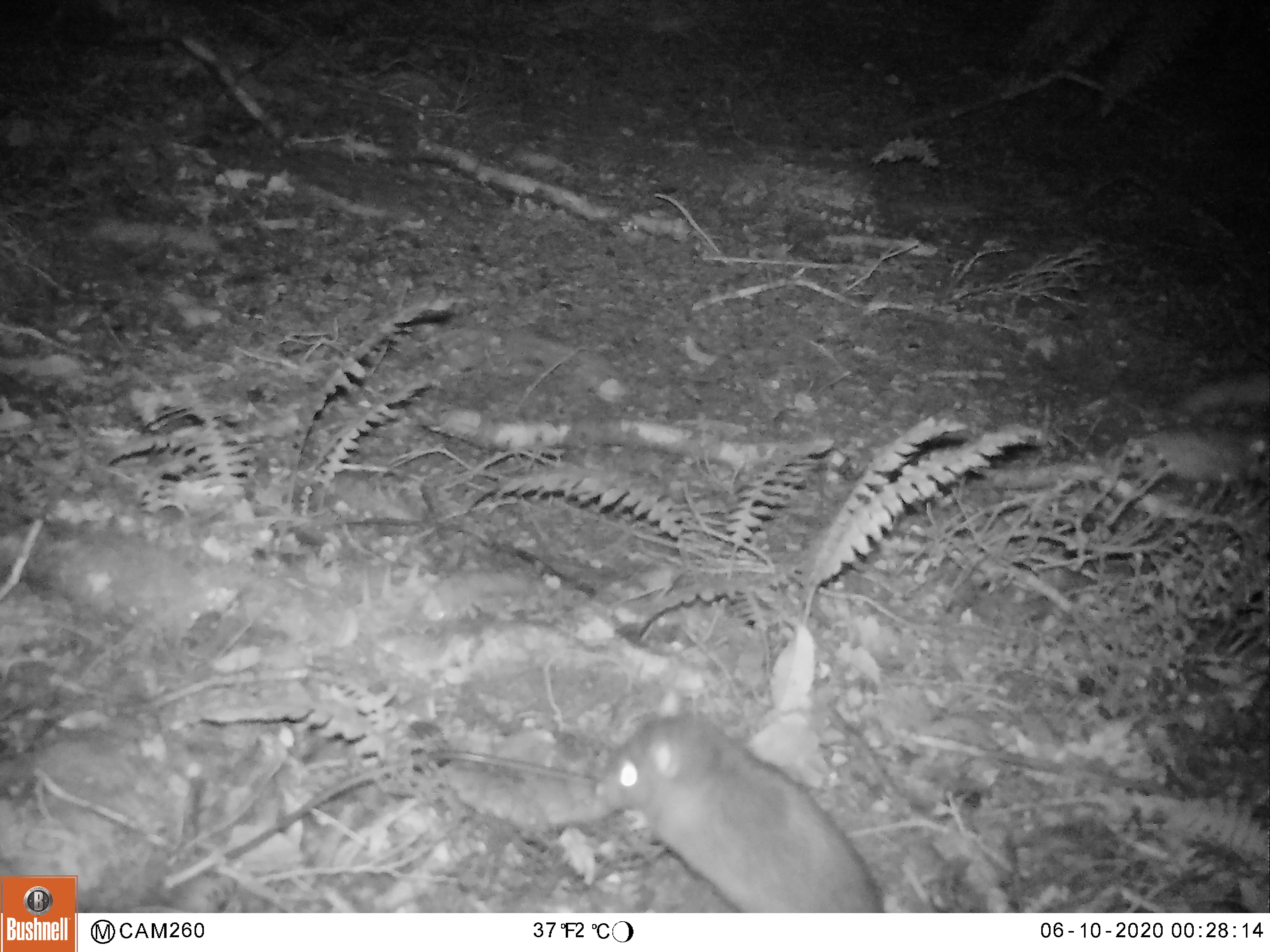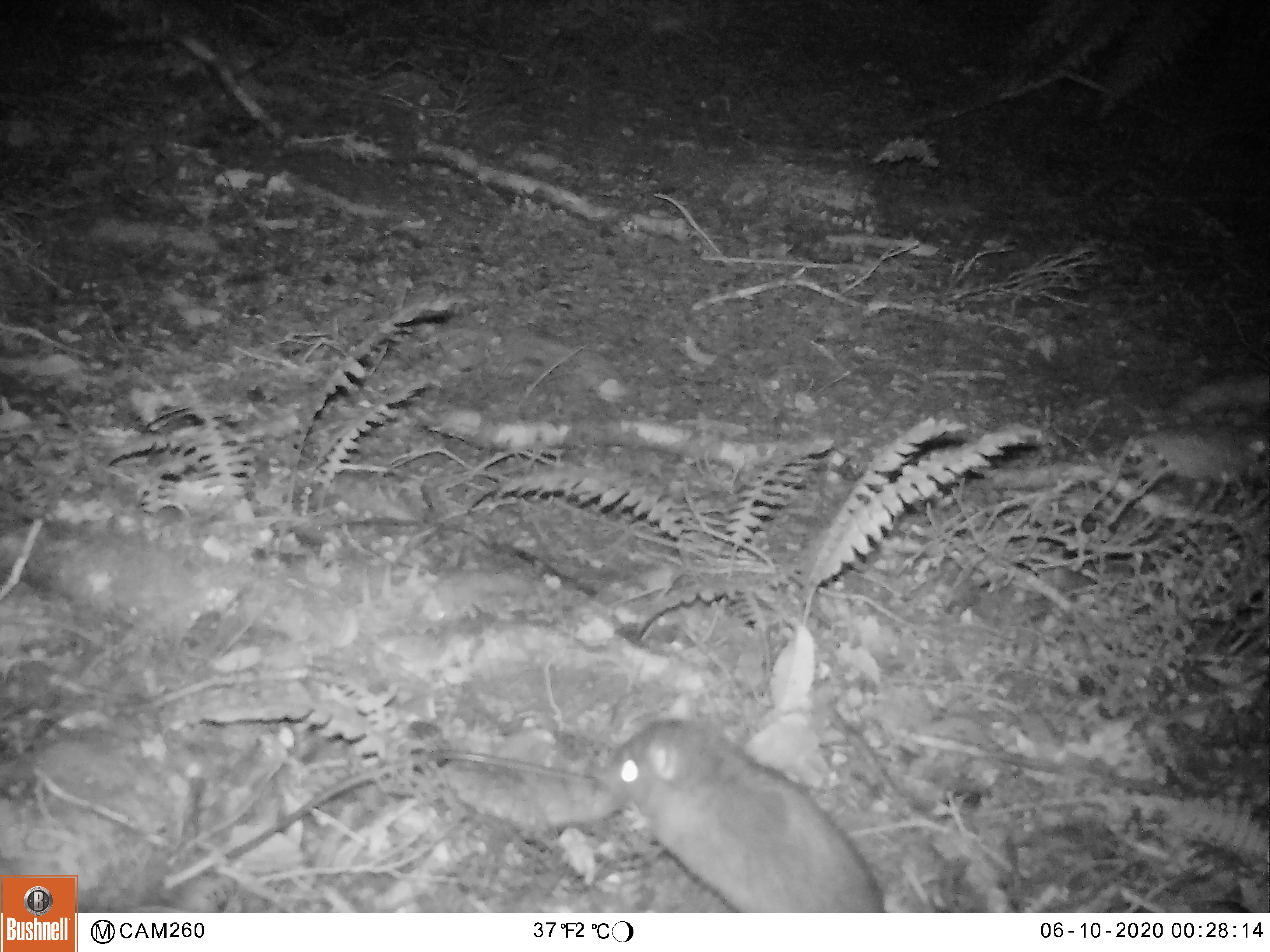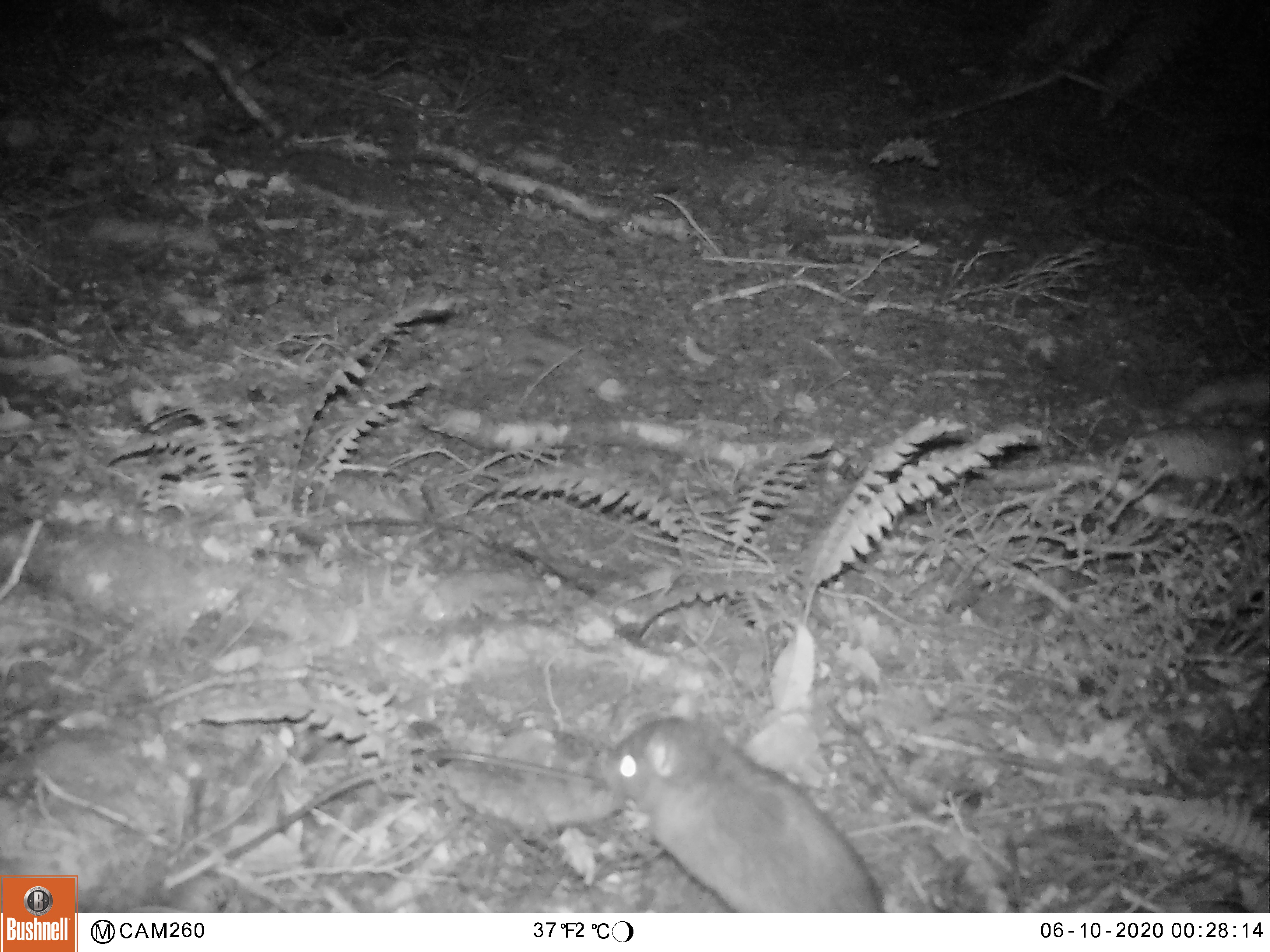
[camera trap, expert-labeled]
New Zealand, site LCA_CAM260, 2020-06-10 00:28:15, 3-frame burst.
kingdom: Animalia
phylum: Chordata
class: Mammalia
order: Rodentia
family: Muridae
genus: Rattus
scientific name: Rattus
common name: rat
Rat (Rattus).